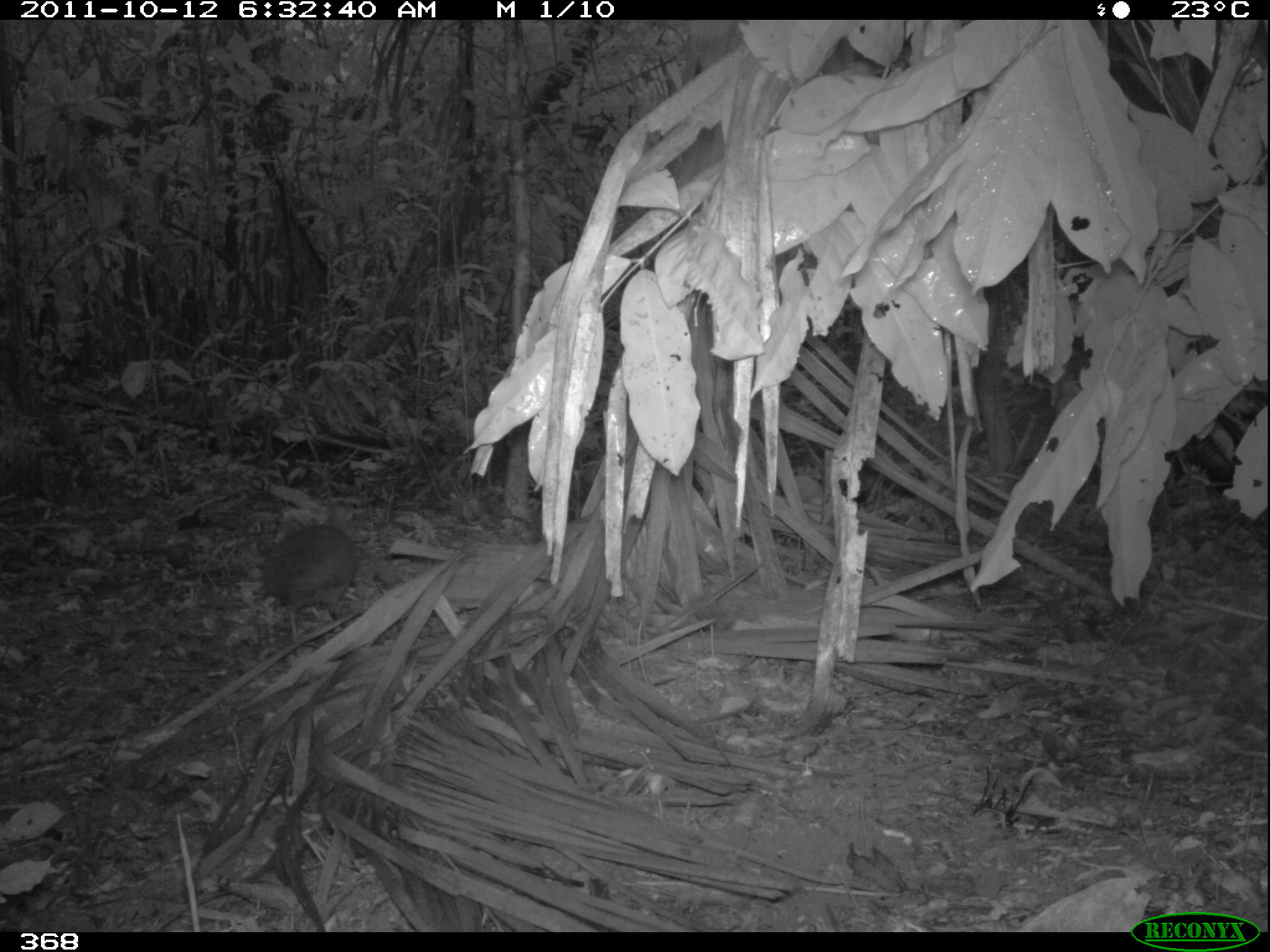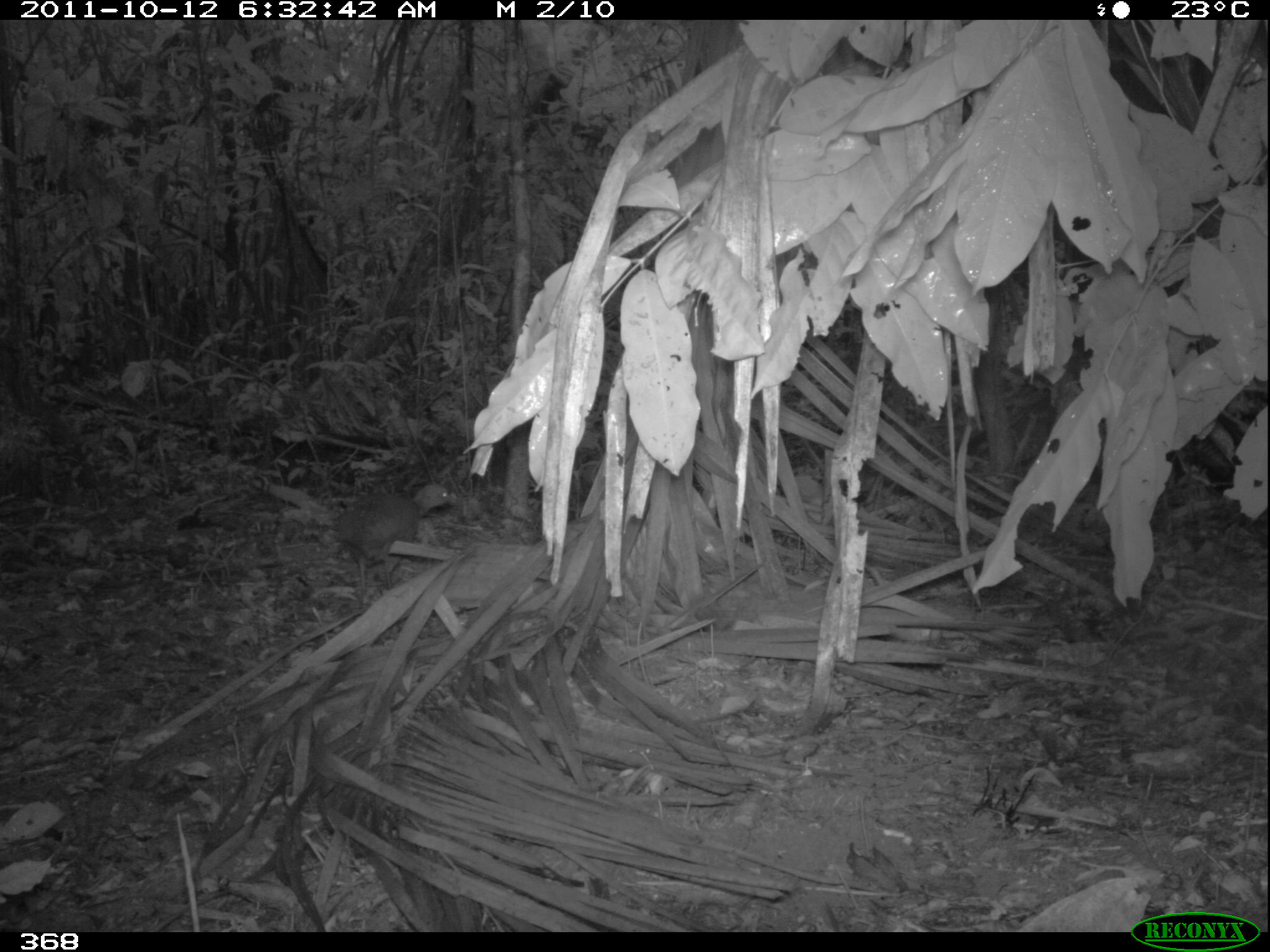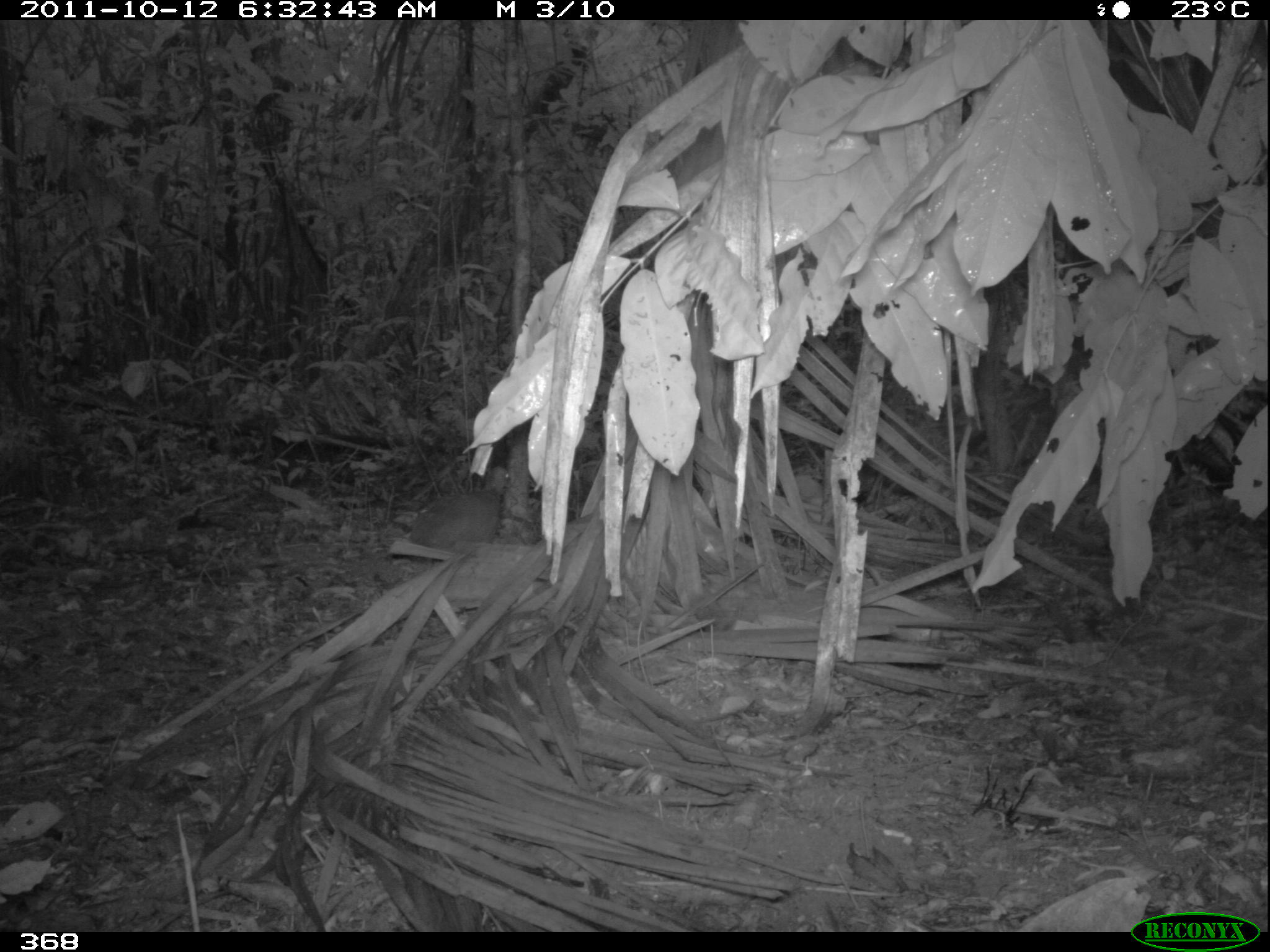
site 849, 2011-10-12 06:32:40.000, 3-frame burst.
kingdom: Animalia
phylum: Chordata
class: Aves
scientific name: Aves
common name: bird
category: unknown bird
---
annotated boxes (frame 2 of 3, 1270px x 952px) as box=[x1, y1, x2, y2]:
unknown bird: box=[331, 481, 457, 606]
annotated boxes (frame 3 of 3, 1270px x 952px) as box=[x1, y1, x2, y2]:
unknown bird: box=[390, 465, 517, 570]